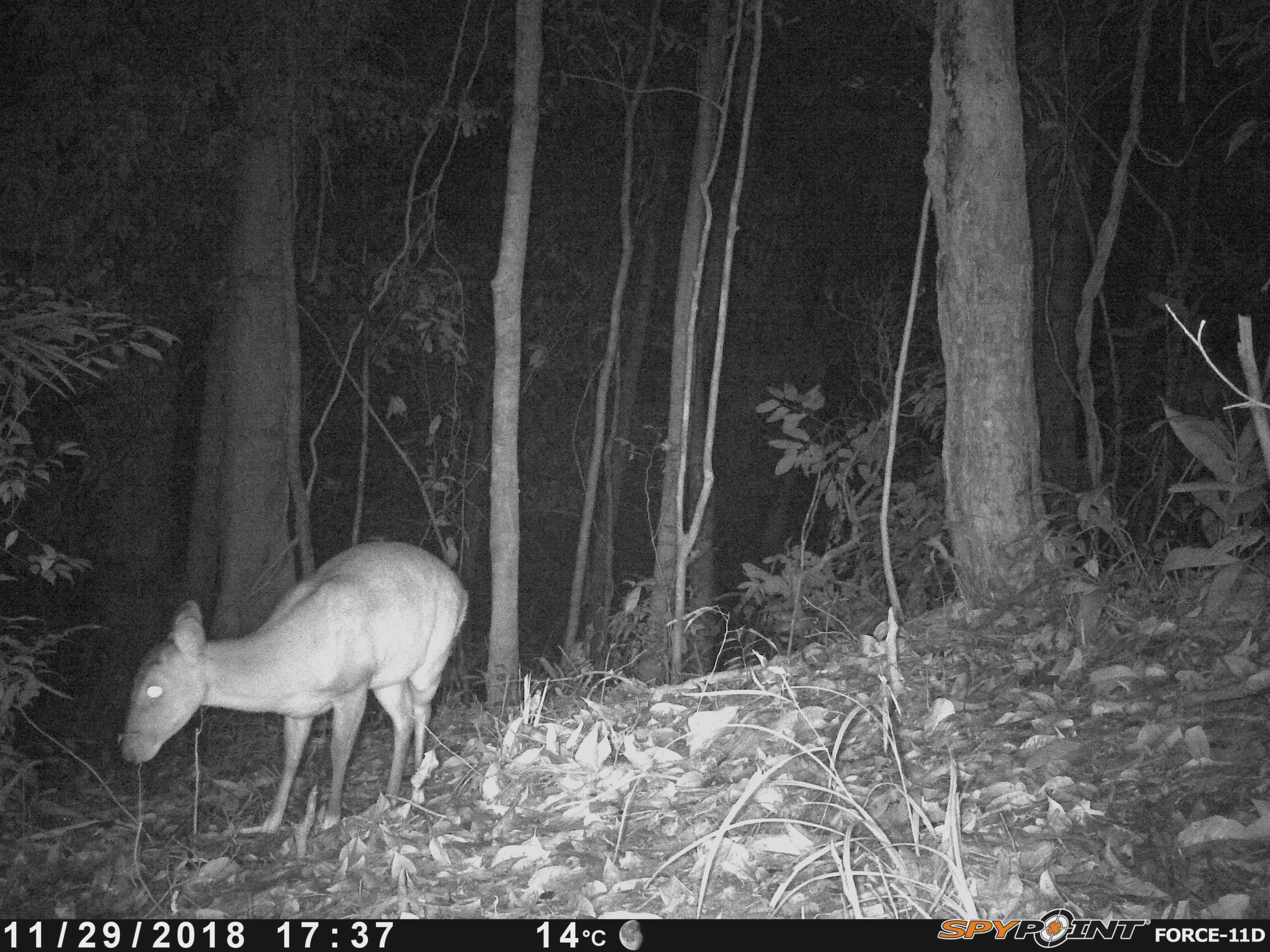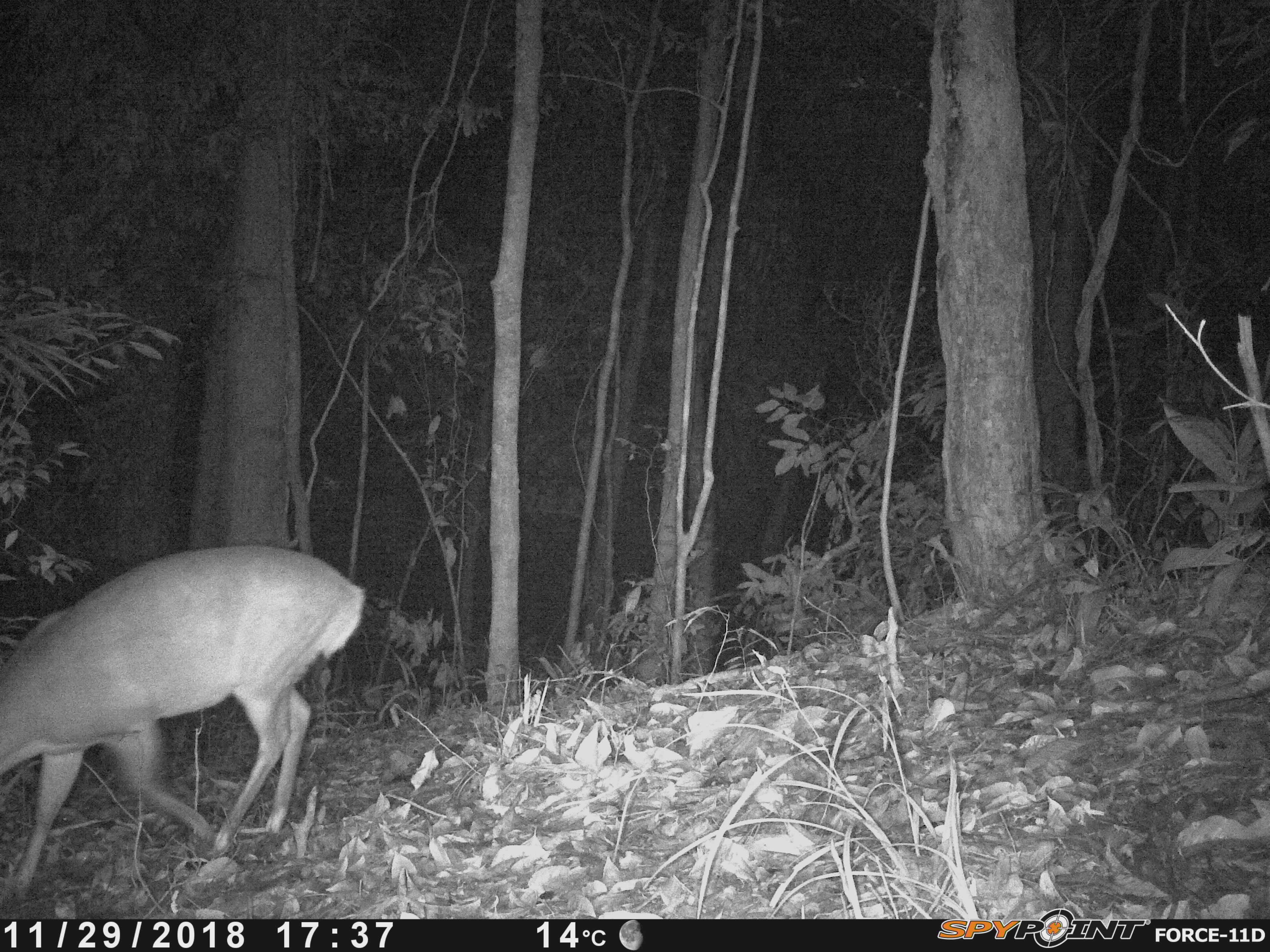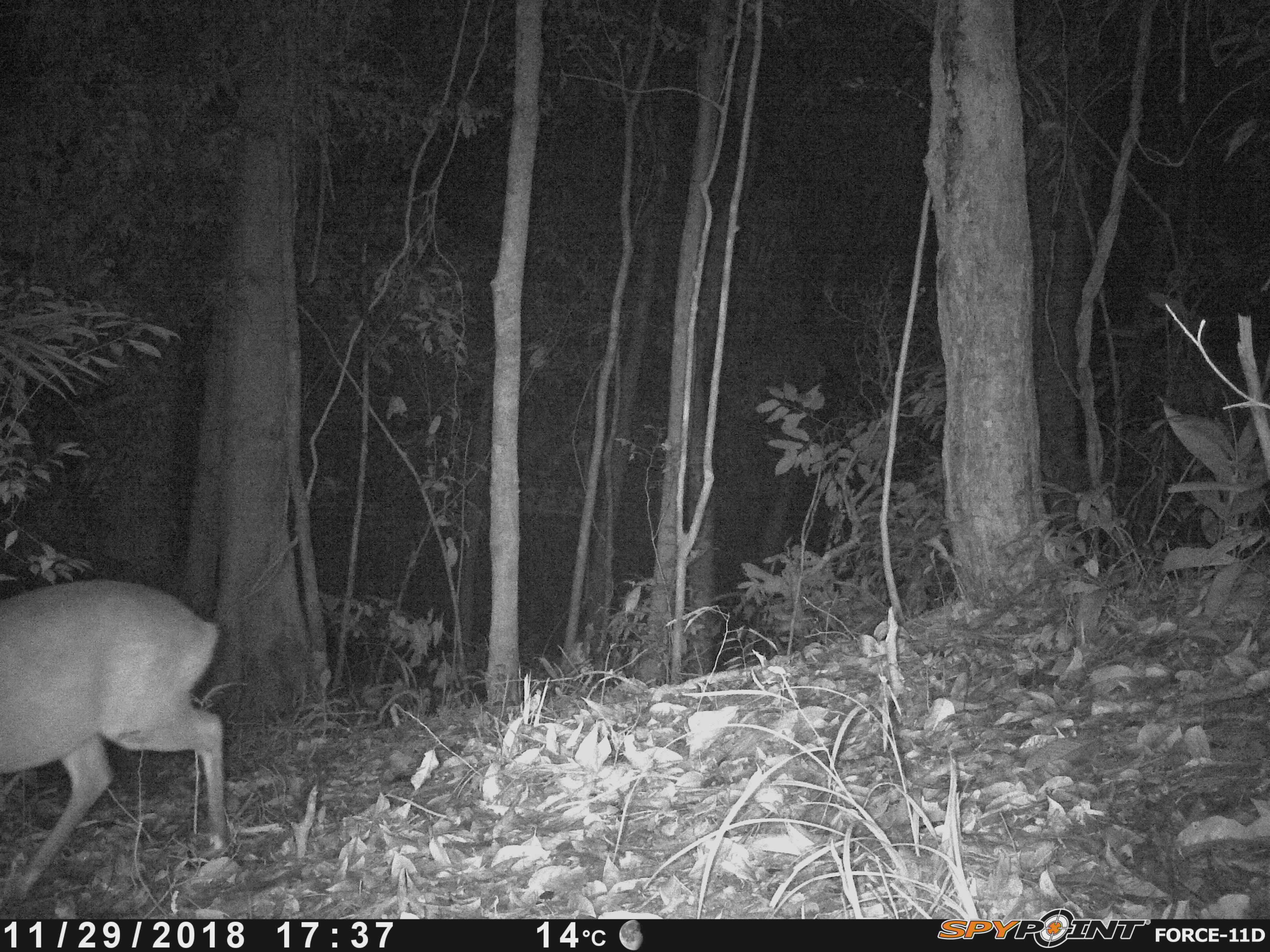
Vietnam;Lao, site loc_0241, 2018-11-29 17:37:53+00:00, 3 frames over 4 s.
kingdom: Animalia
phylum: Chordata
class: Mammalia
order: Artiodactyla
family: Cervidae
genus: Muntiacus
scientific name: Muntiacus vuquangensis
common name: large-antlered muntjac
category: large antlered muntjac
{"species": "large antlered muntjac (large-antlered muntjac) (Muntiacus vuquangensis)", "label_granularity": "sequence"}